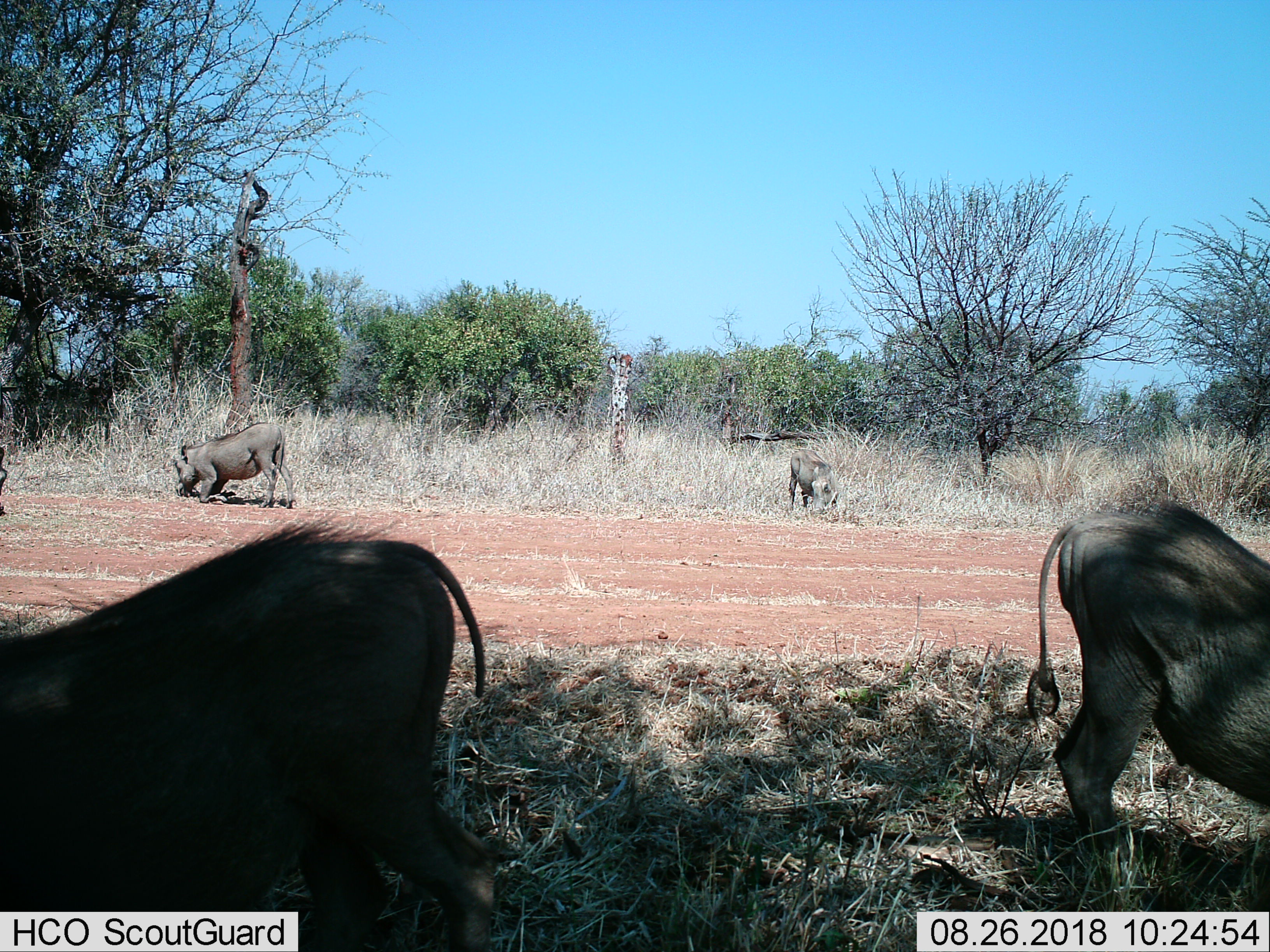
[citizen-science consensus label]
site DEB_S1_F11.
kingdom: Animalia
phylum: Chordata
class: Mammalia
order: Artiodactyla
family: Suidae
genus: Phacochoerus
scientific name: Phacochoerus africanus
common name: warthog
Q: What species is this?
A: Warthog (Phacochoerus africanus).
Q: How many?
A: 4.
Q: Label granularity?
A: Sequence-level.